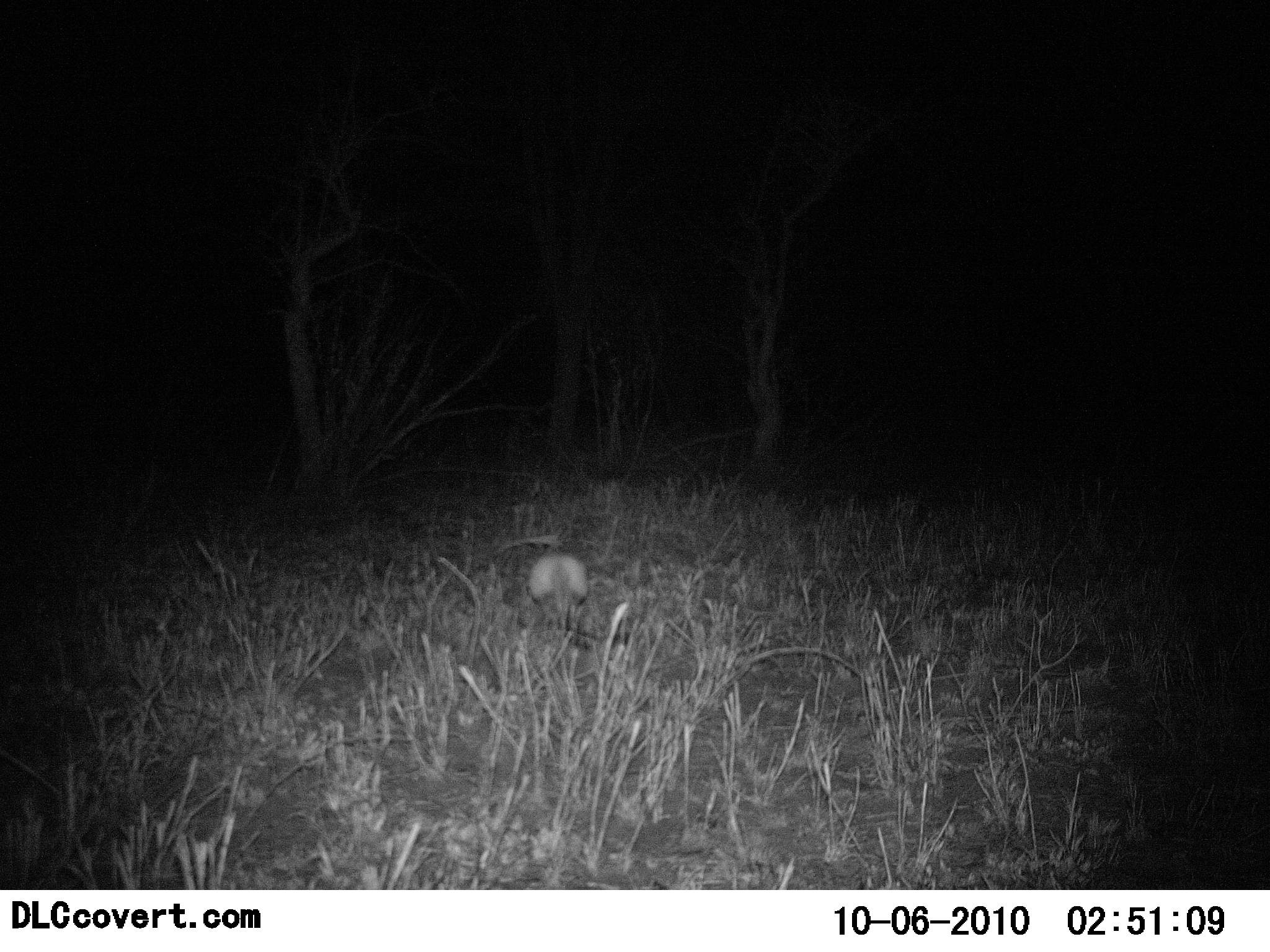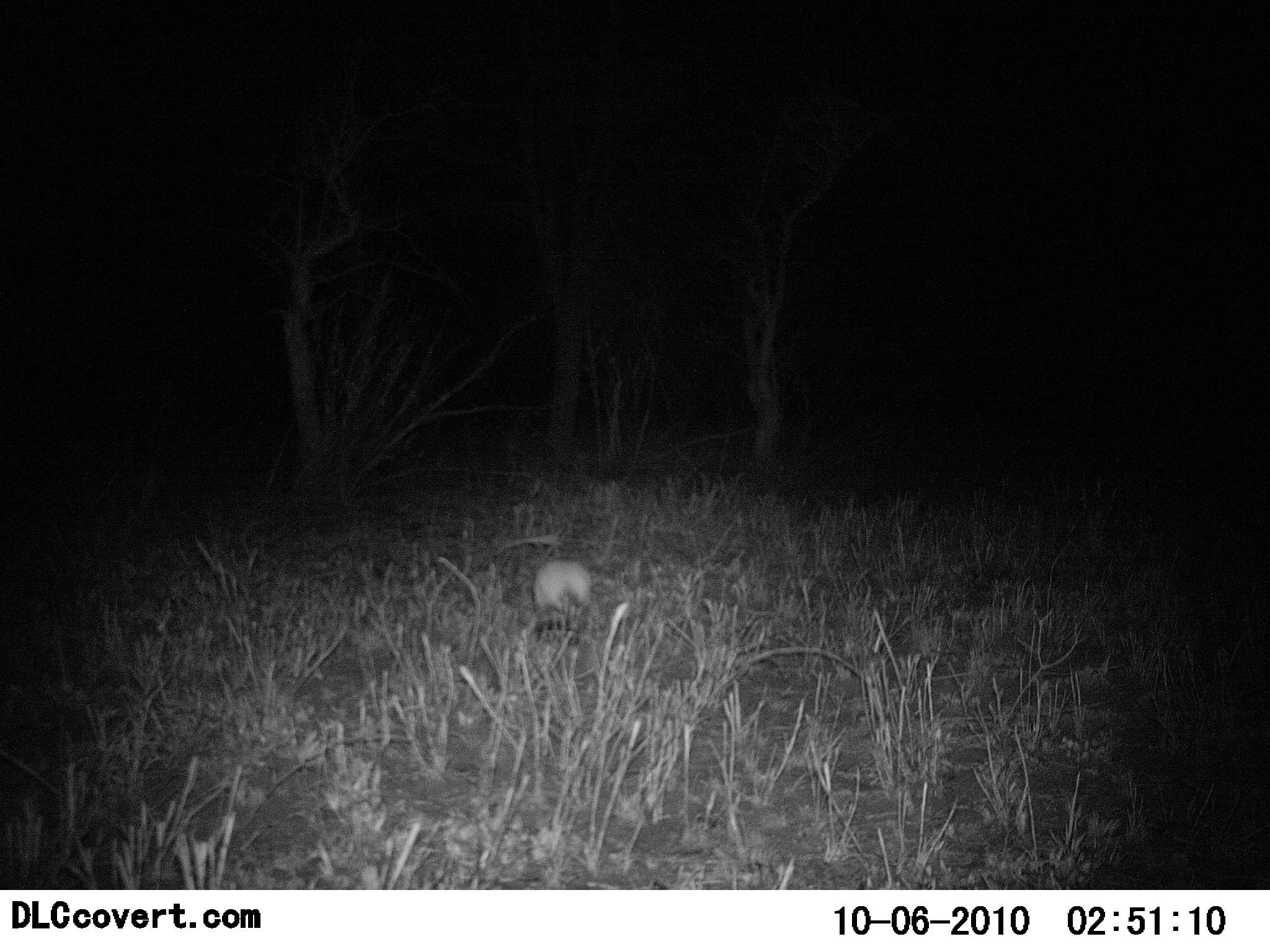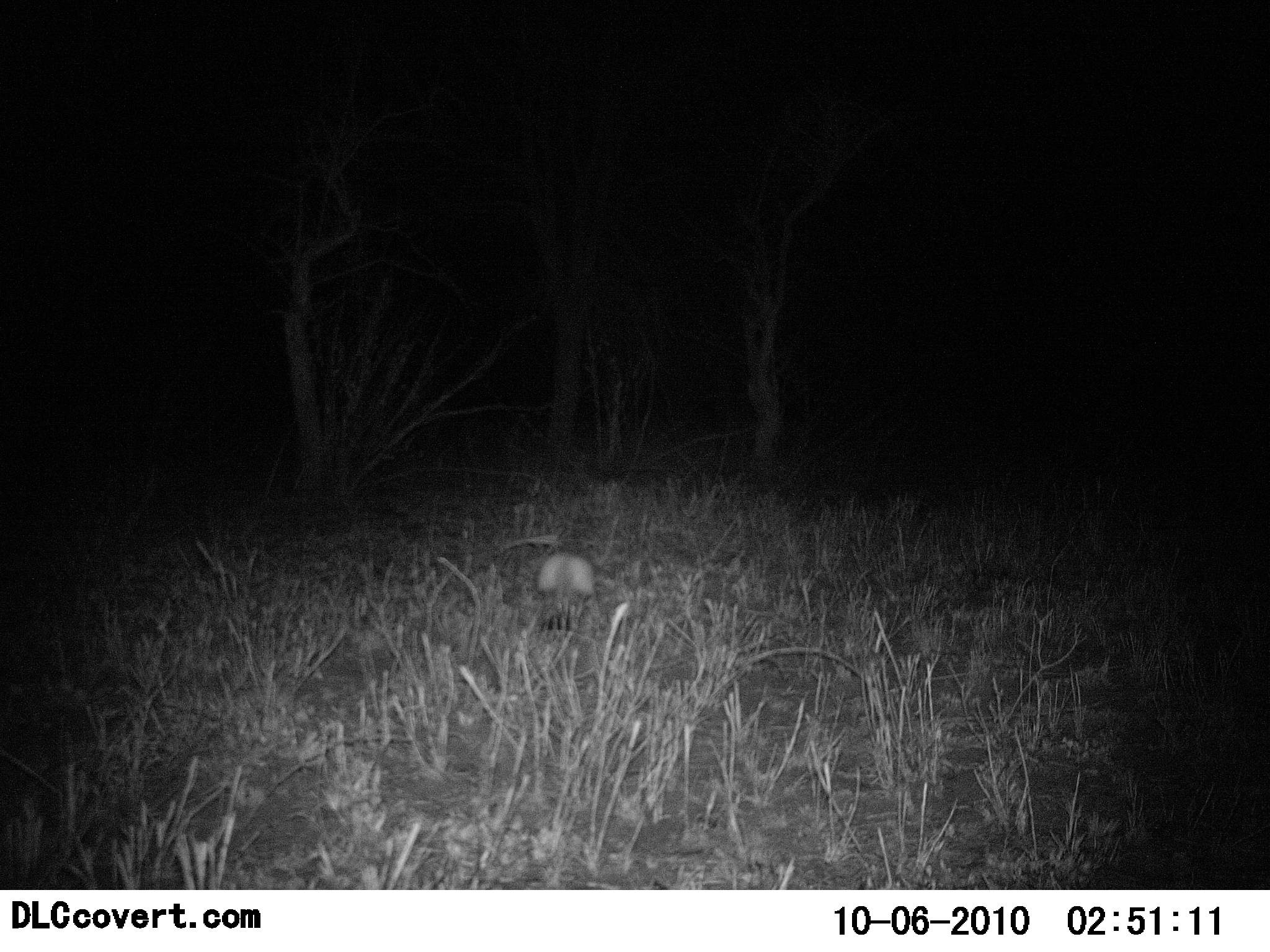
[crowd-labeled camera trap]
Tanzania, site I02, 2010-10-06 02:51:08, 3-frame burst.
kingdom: Animalia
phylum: Chordata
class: Mammalia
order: Carnivora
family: Felidae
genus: Felis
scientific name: Felis lybica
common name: african wild cat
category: wildcat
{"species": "wildcat (african wild cat) (Felis lybica)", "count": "1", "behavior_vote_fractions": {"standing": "0%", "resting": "0%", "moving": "60%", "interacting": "0%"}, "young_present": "0%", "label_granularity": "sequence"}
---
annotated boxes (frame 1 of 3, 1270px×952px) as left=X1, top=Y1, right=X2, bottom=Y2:
animal: left=528, top=551, right=588, bottom=630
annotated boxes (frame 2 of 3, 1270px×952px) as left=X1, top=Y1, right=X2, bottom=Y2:
animal: left=533, top=559, right=590, bottom=637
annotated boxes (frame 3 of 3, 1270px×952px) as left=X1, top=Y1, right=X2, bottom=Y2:
animal: left=538, top=550, right=595, bottom=631